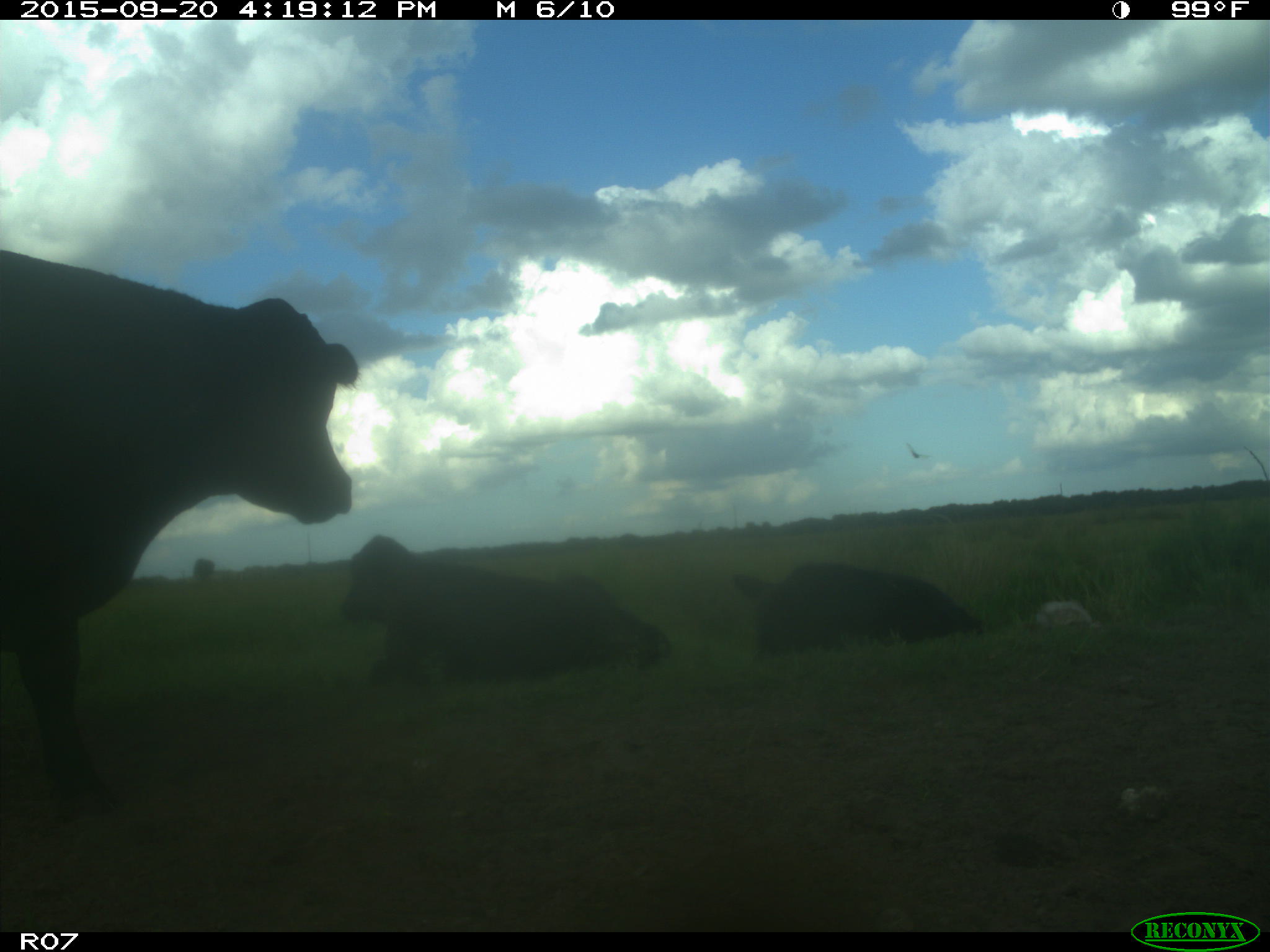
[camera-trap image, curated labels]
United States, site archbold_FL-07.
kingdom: Animalia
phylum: Chordata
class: Mammalia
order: Artiodactyla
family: Bovidae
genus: Bos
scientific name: Bos taurus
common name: domestic cow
Bos taurus (domestic cow).